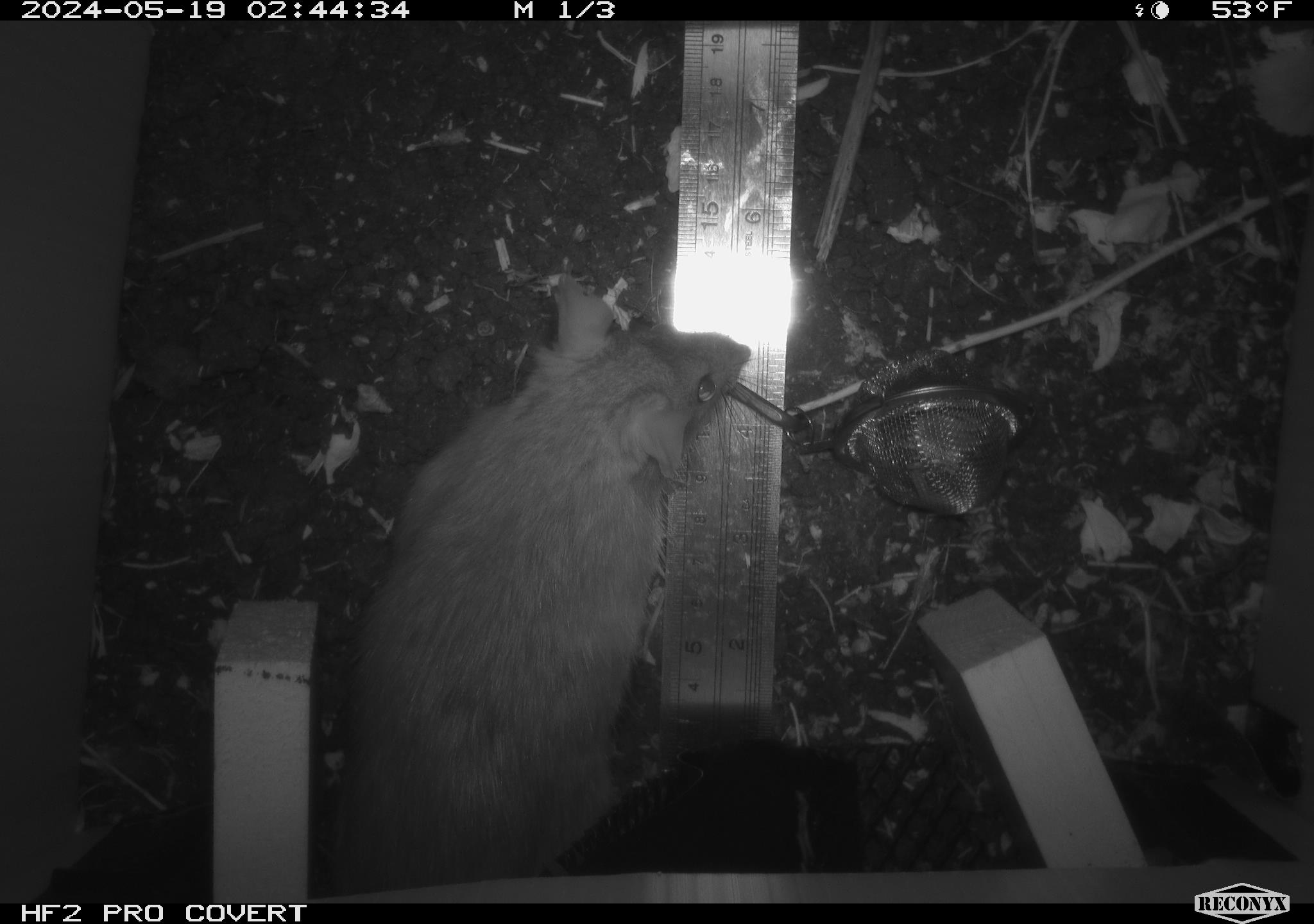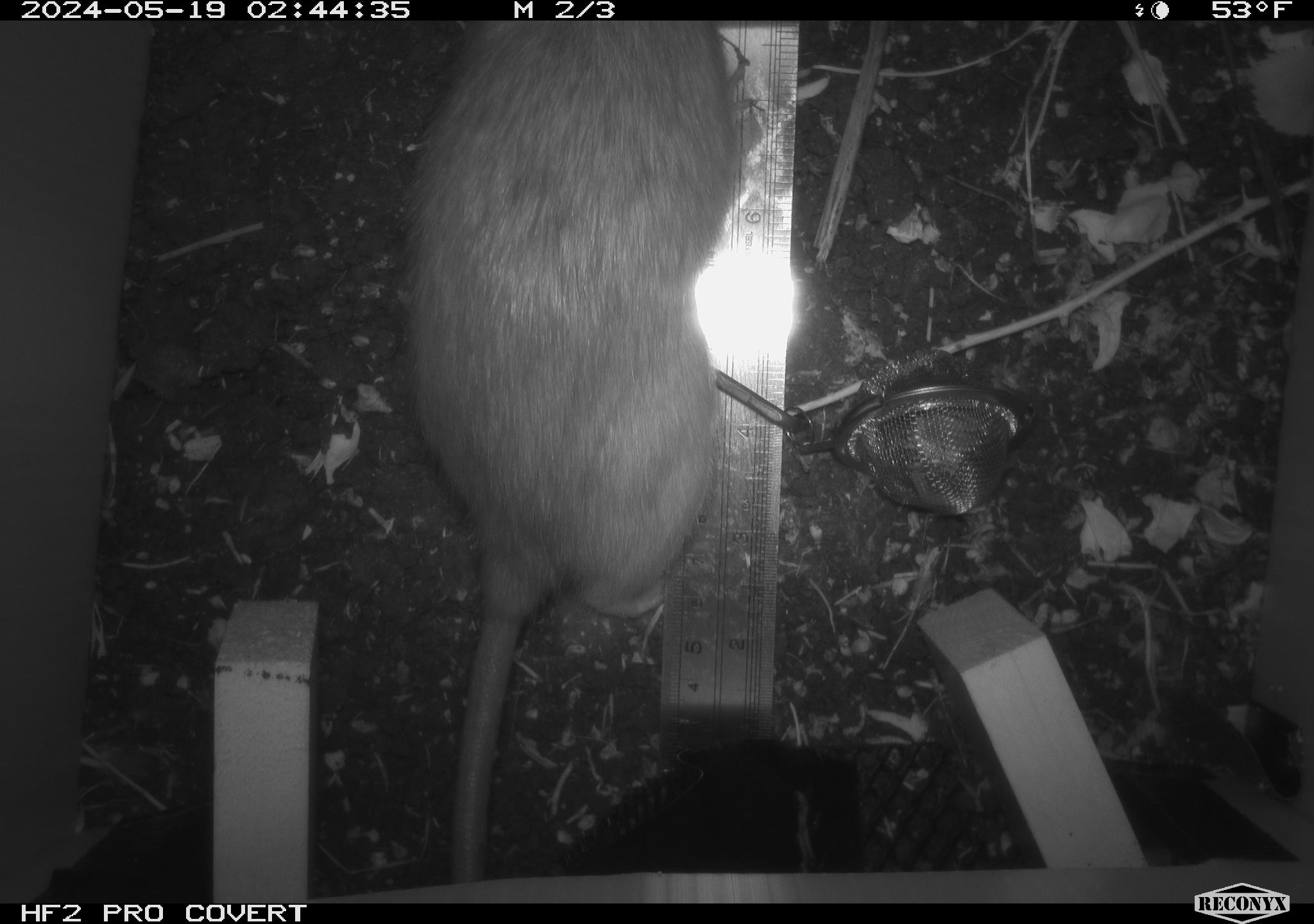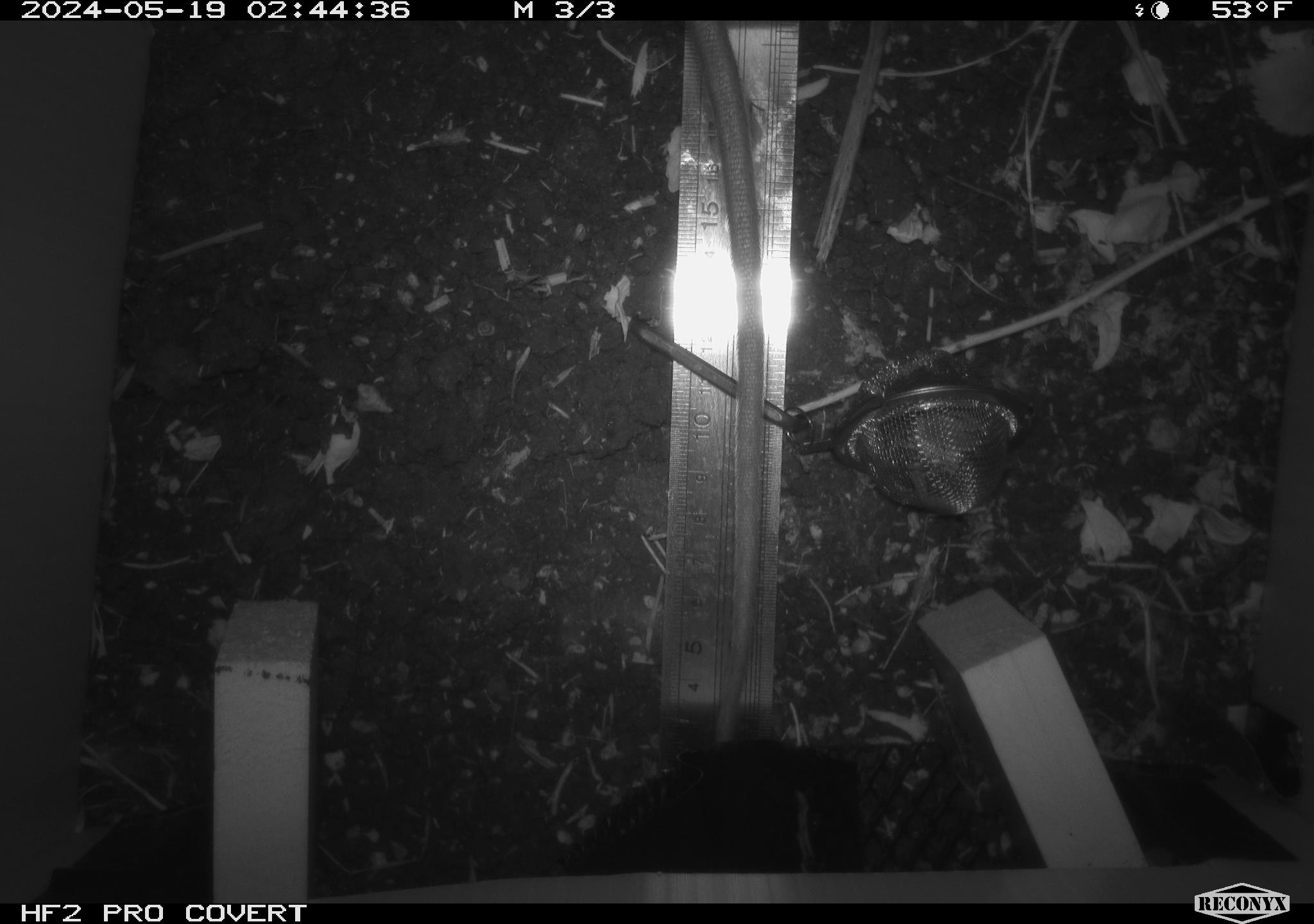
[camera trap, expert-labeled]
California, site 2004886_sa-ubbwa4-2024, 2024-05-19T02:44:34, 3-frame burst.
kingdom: Animalia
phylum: Chordata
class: Mammalia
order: Rodentia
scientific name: Rodentia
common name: woodrat or rat or mouse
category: woodrat or rat or mouse species